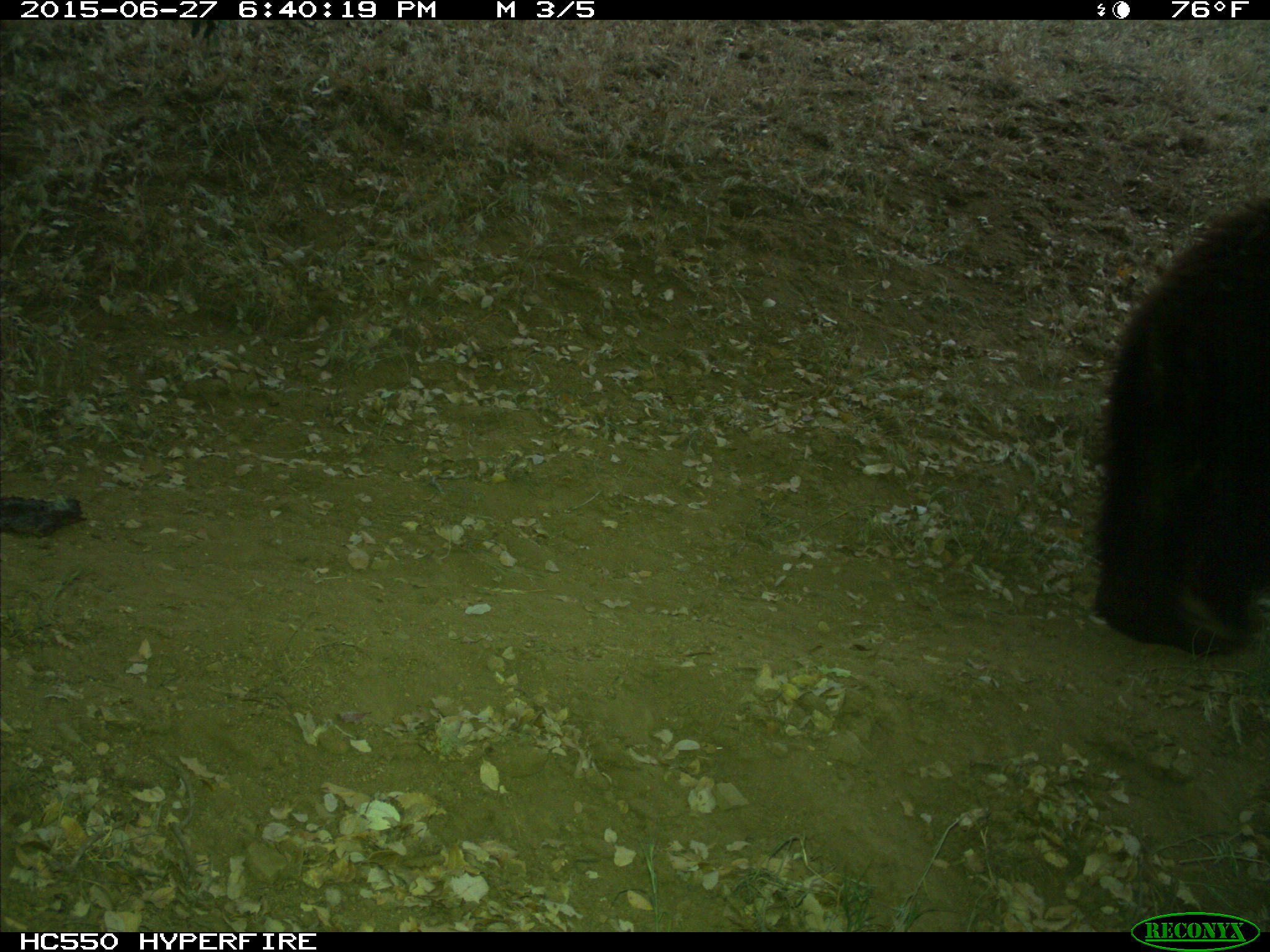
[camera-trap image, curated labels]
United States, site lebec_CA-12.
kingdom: Animalia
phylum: Chordata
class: Mammalia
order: Carnivora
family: Ursidae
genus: Ursus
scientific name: Ursus americanus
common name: american black bear